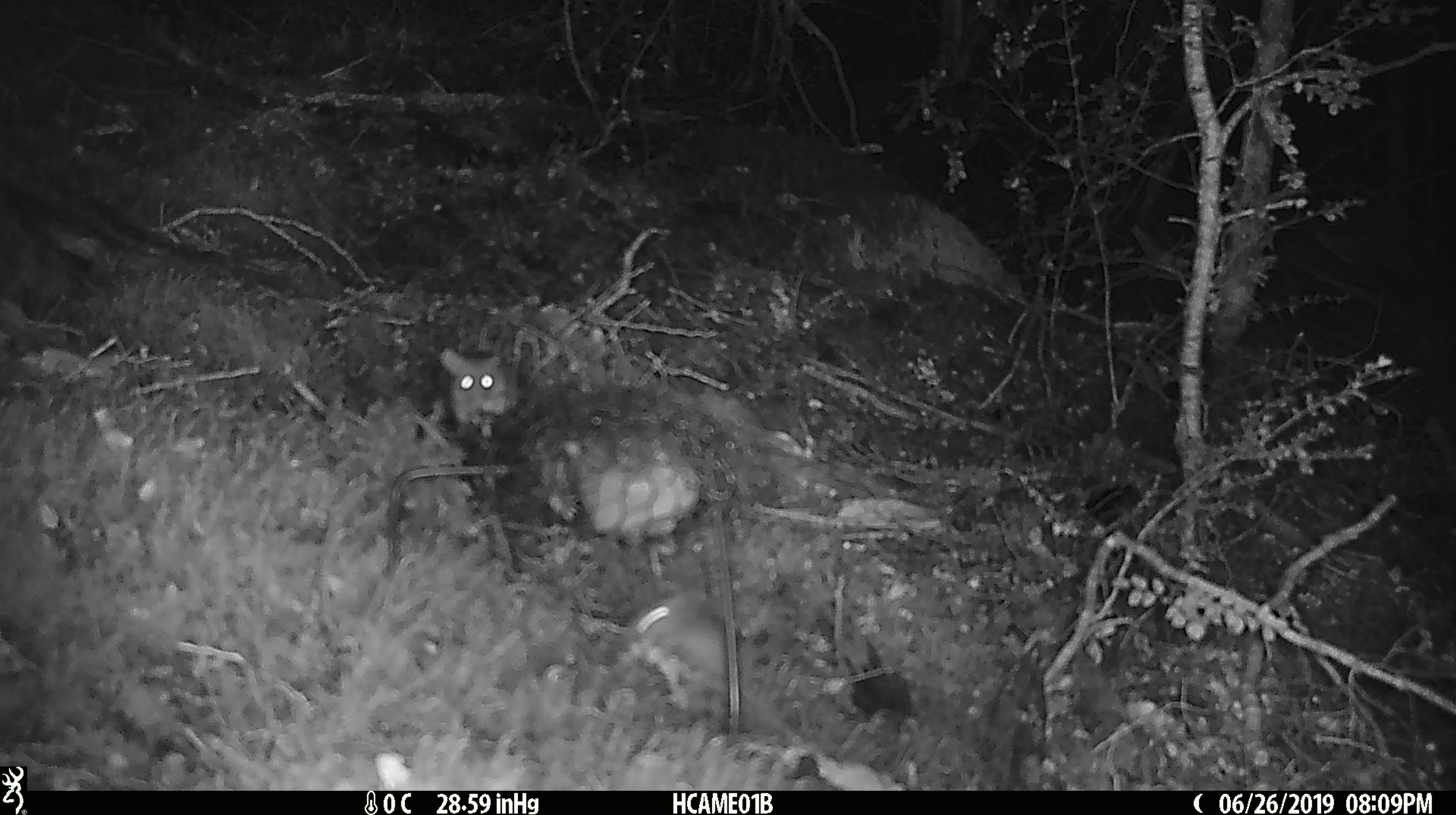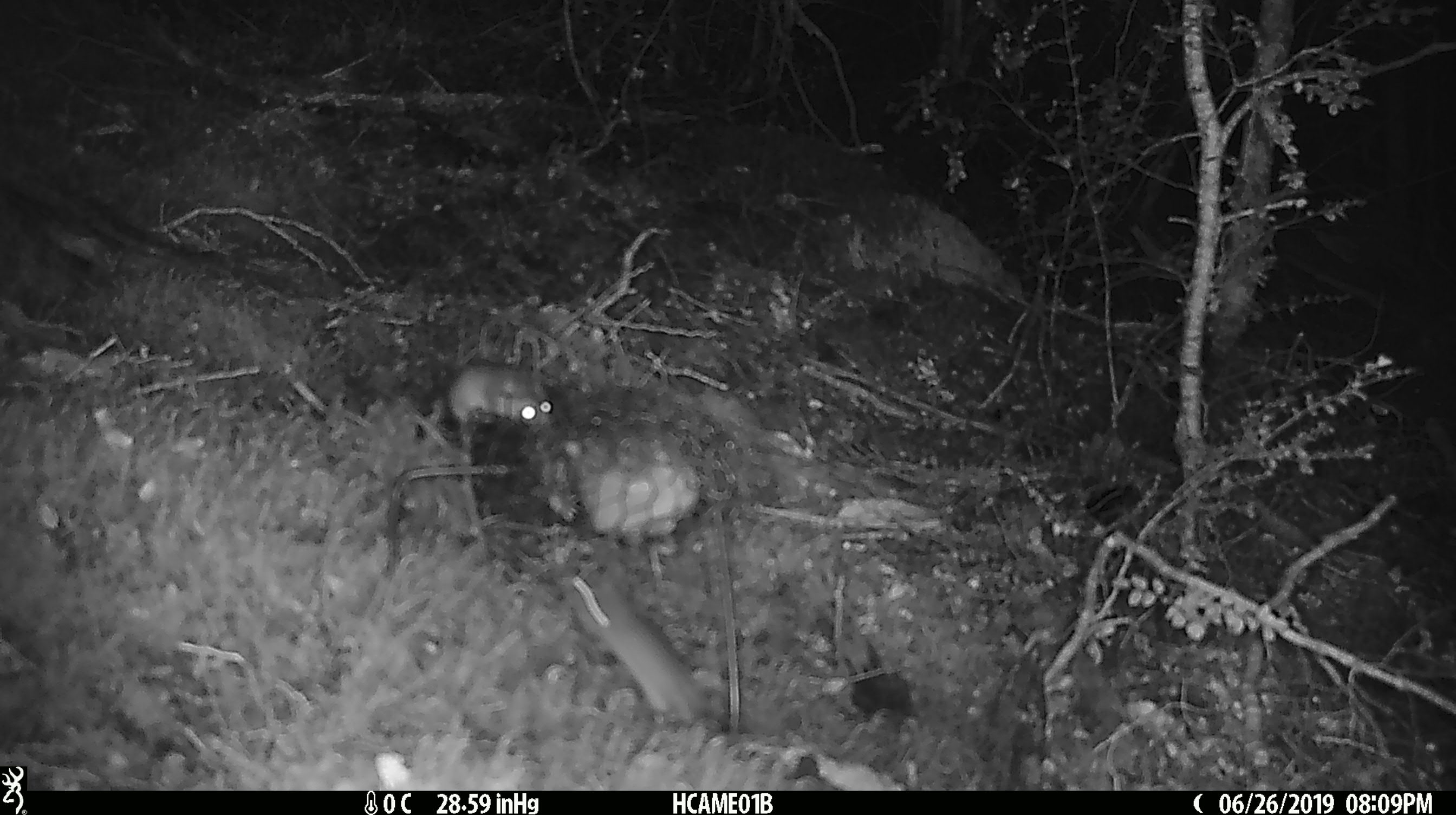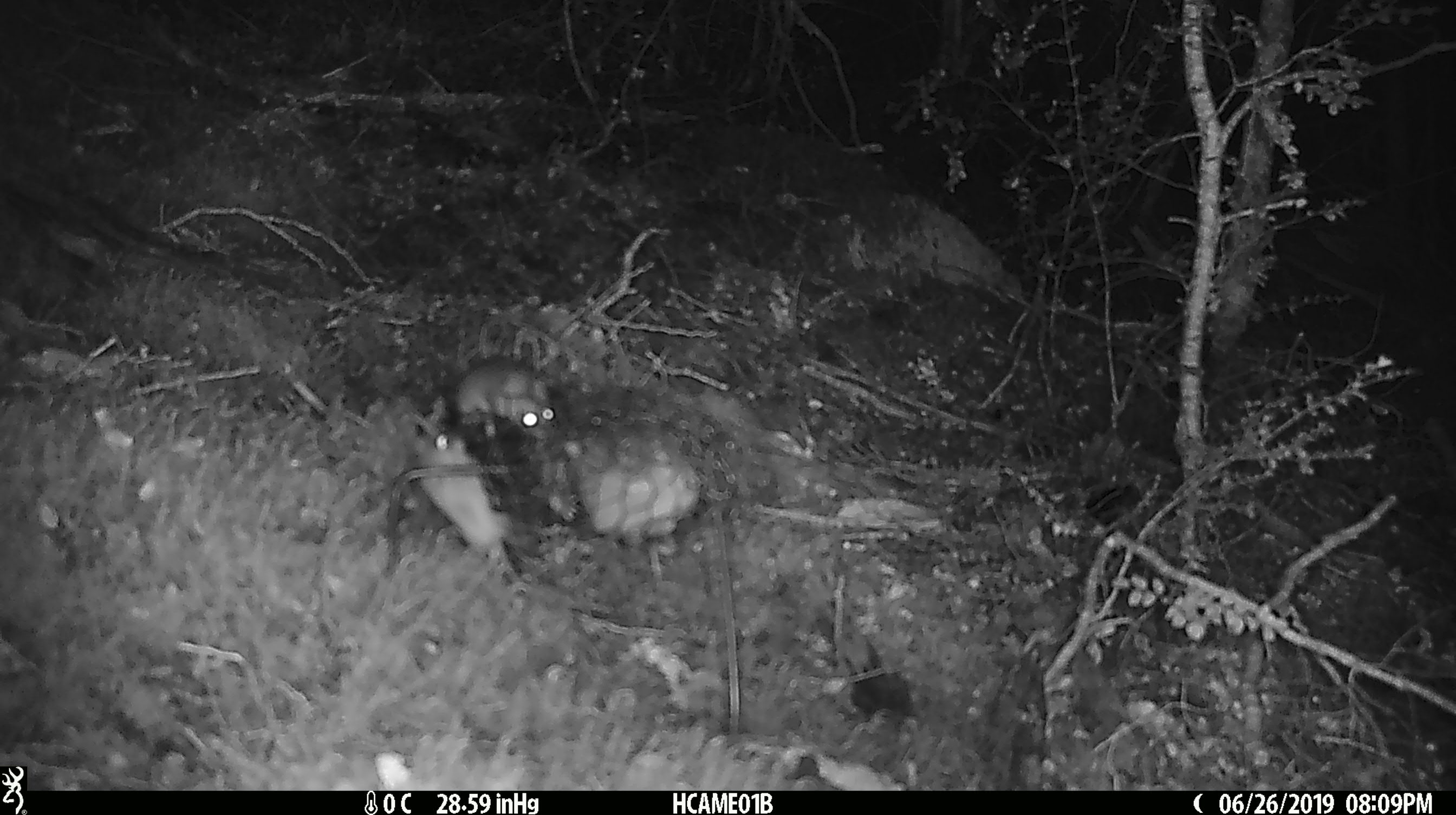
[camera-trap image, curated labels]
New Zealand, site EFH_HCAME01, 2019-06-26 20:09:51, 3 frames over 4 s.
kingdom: Animalia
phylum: Chordata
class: Mammalia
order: Rodentia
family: Muridae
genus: Mus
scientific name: Mus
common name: mouse